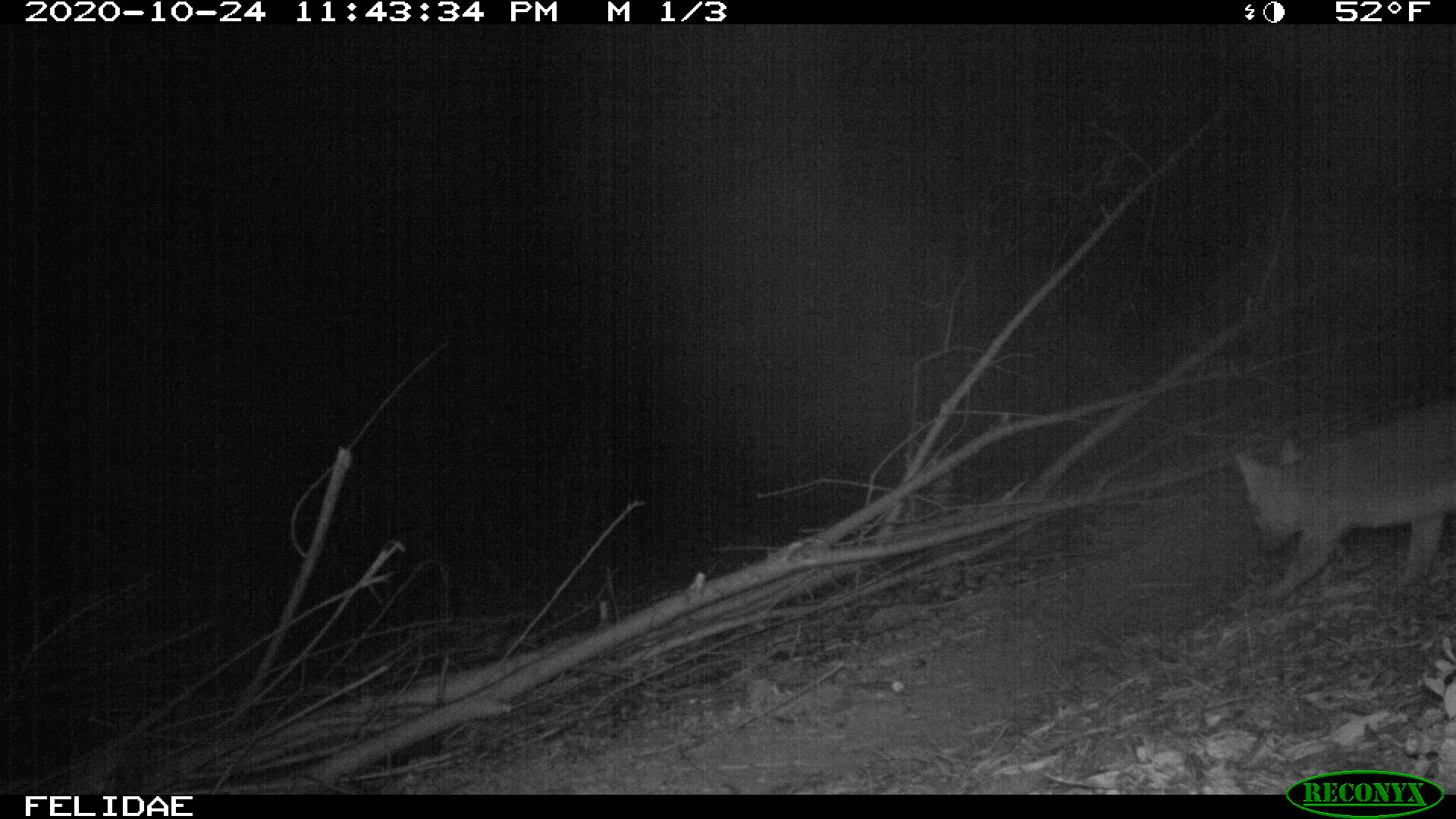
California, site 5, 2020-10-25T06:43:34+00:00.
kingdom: Animalia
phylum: Chordata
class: Mammalia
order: Carnivora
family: Canidae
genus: Urocyon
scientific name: Urocyon cinereoargenteus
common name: gray fox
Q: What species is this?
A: Gray fox (Urocyon cinereoargenteus).